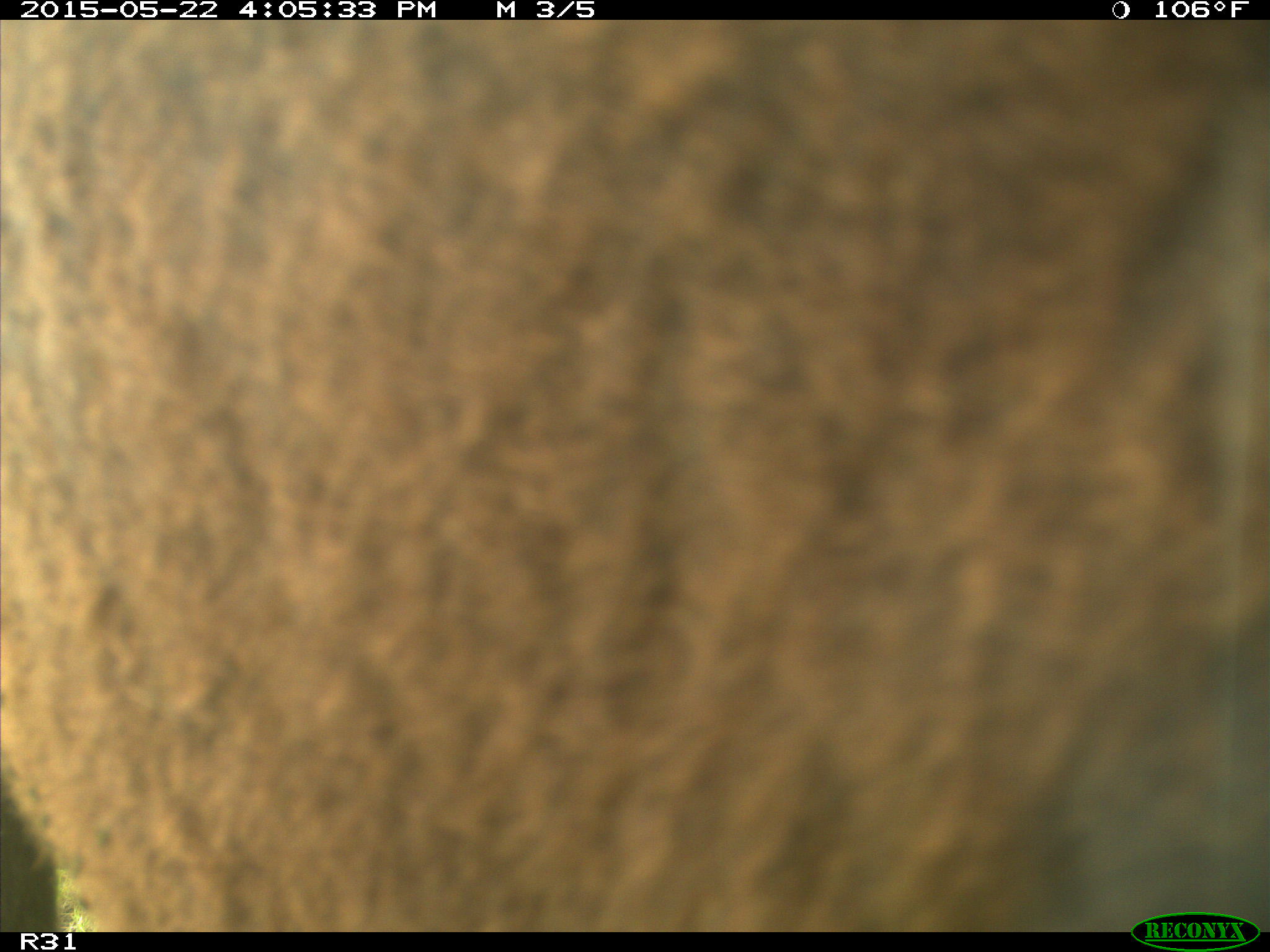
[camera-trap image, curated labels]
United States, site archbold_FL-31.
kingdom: Animalia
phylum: Chordata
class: Mammalia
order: Artiodactyla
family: Bovidae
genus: Bos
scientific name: Bos taurus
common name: domestic cow